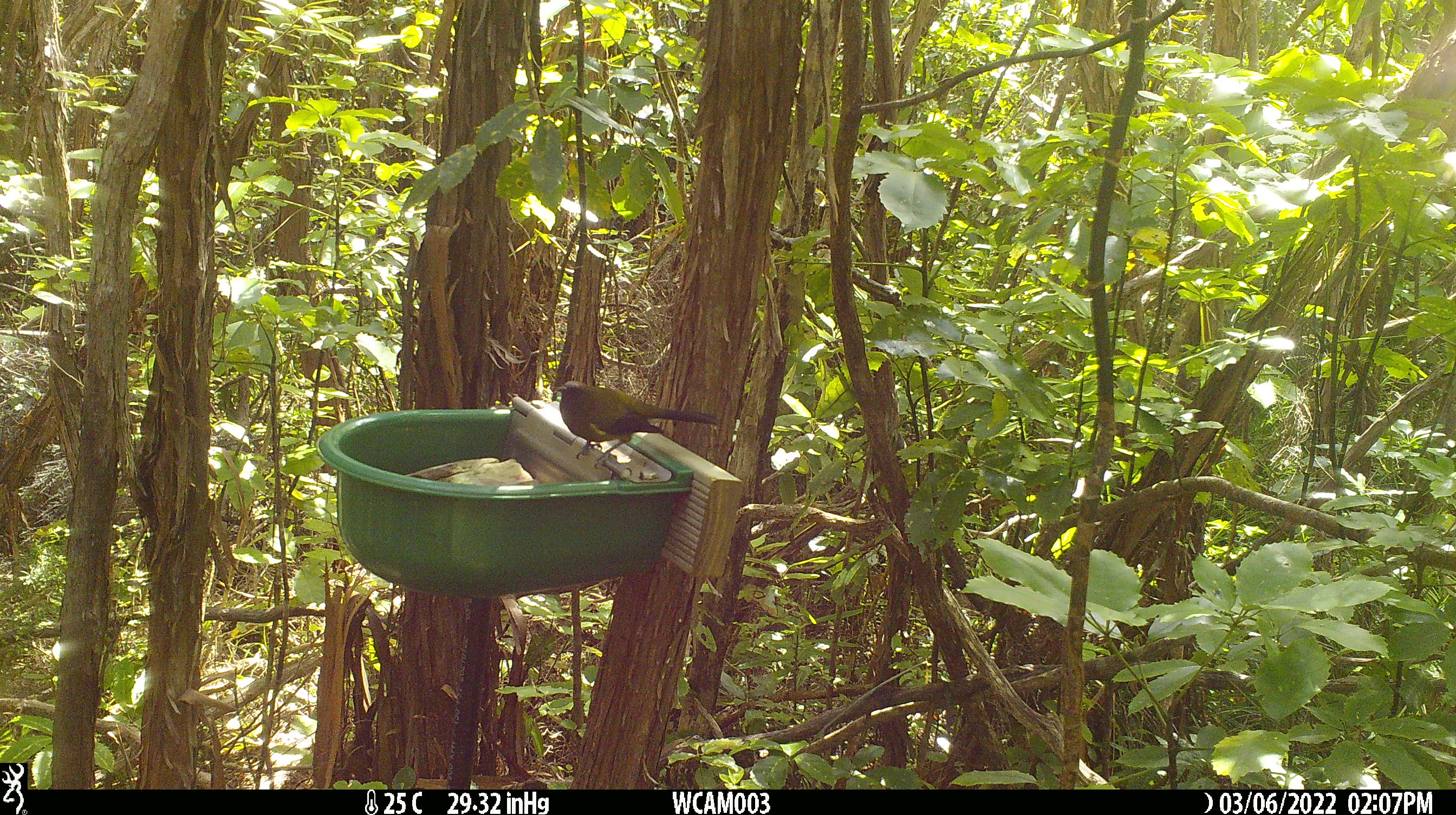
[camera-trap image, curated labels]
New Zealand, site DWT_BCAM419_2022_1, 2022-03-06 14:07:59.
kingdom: Animalia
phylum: Chordata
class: Aves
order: Passeriformes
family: Meliphagidae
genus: Anthornis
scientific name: Anthornis melanura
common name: new zealand bellbird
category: bellbird